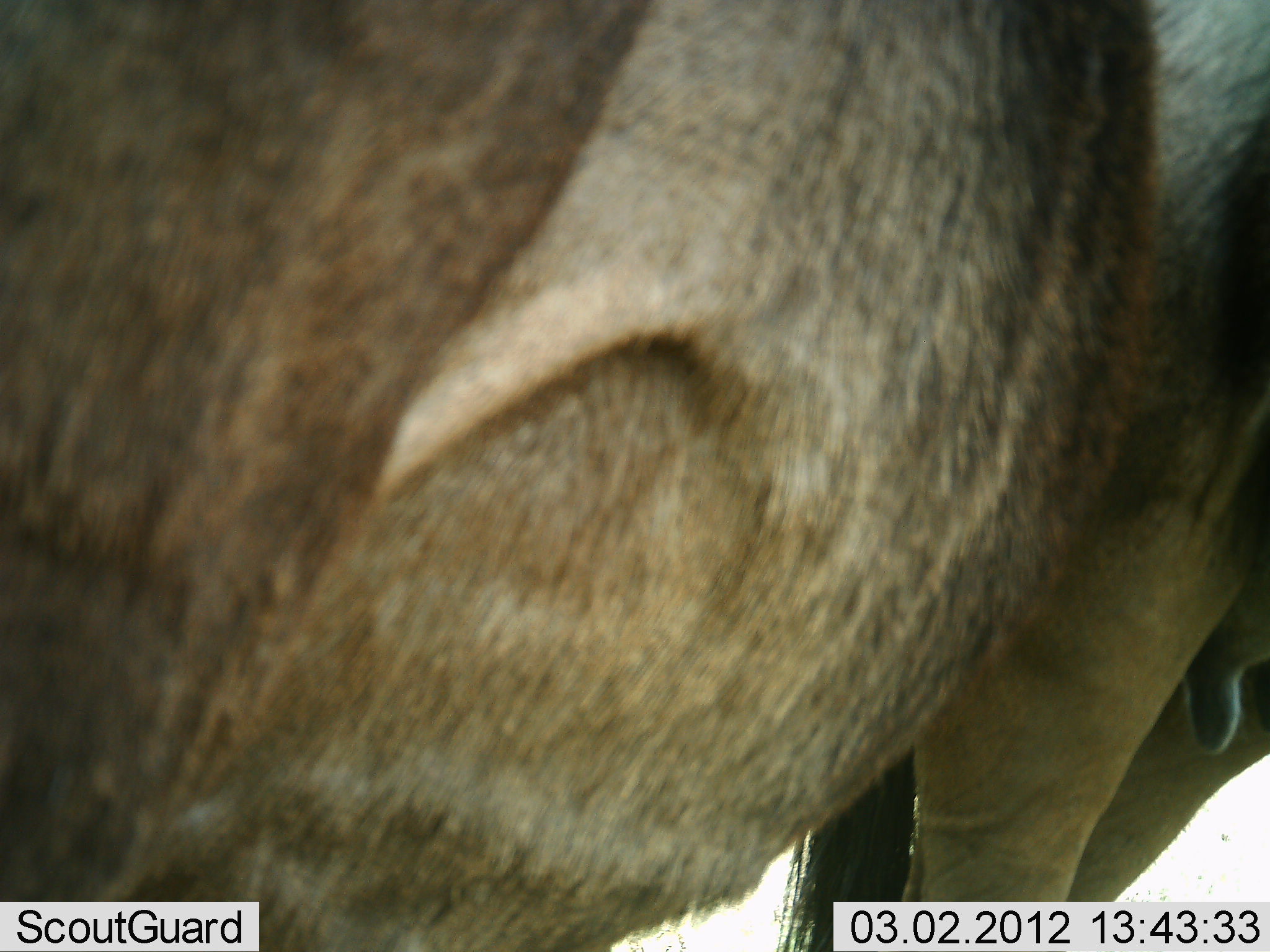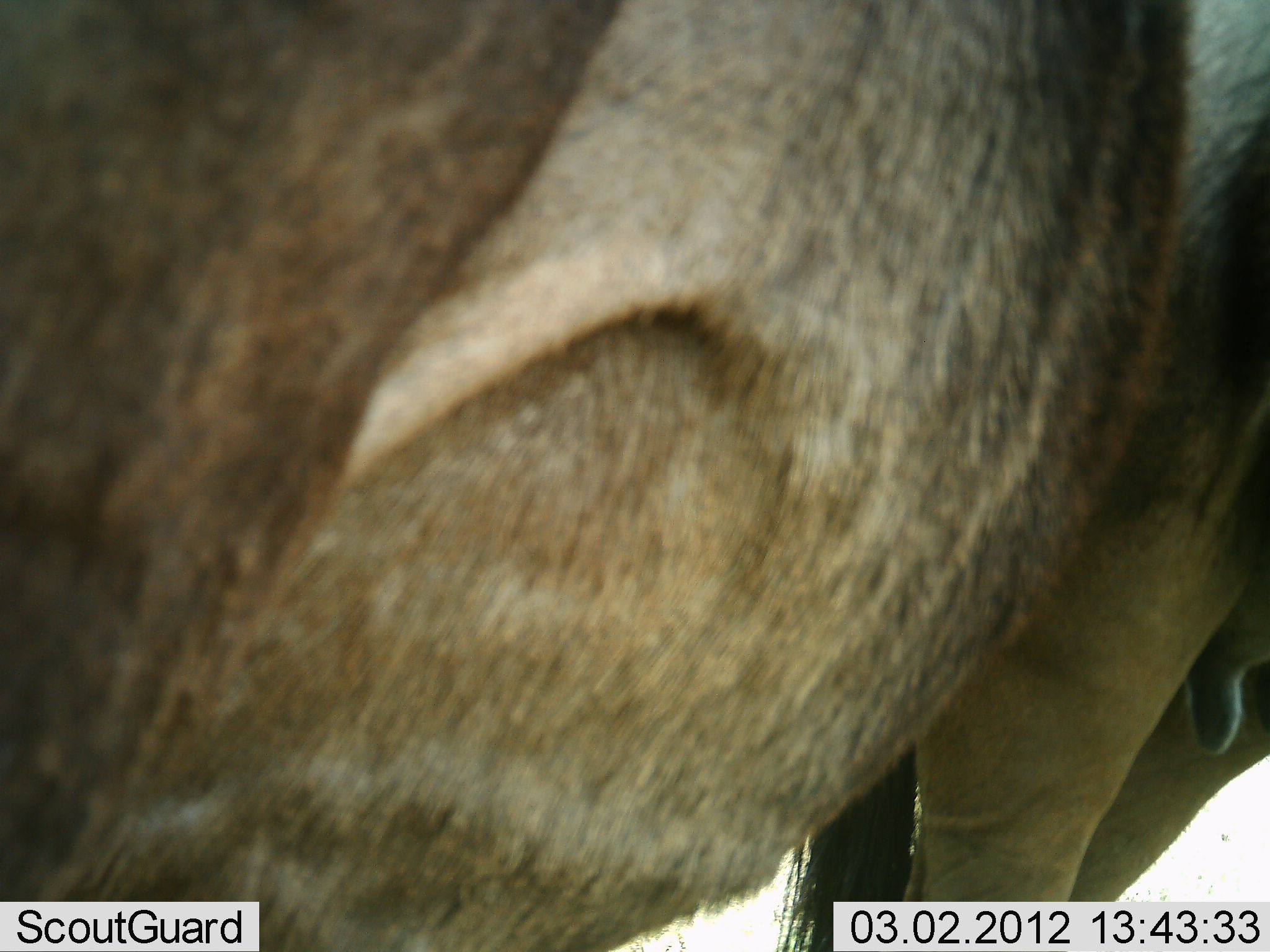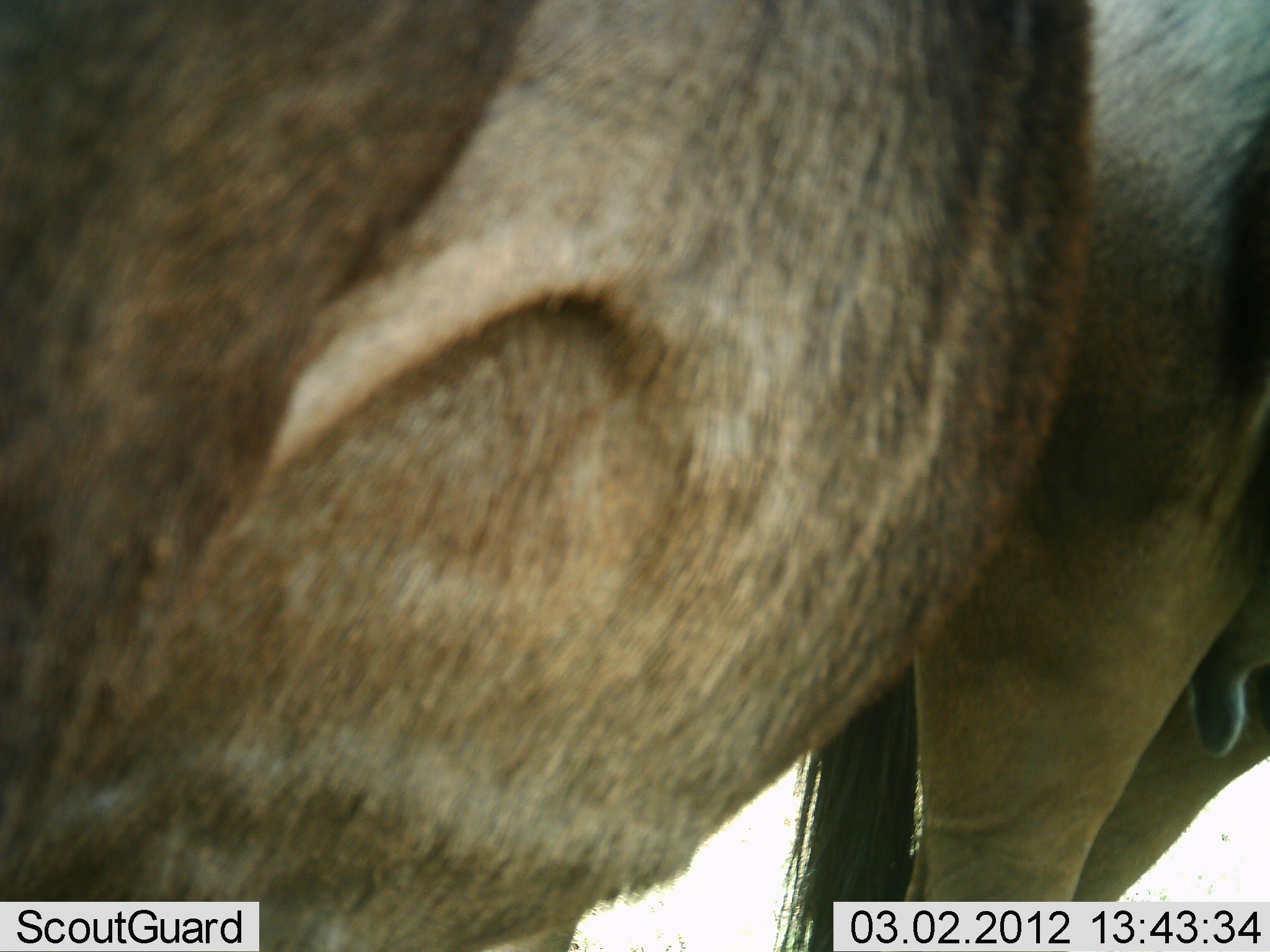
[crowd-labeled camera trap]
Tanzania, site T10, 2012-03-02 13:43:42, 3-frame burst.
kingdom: Animalia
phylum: Chordata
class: Mammalia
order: Artiodactyla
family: Bovidae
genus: Connochaetes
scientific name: Connochaetes taurinus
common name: blue wildebeest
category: wildebeest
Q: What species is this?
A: Wildebeest (blue wildebeest) (Connochaetes taurinus).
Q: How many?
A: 2.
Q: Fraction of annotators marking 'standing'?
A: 96%.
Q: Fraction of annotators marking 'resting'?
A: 0%.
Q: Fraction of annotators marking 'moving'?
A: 4%.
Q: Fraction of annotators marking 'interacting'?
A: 4%.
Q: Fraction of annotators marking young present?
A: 0%.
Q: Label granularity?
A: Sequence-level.